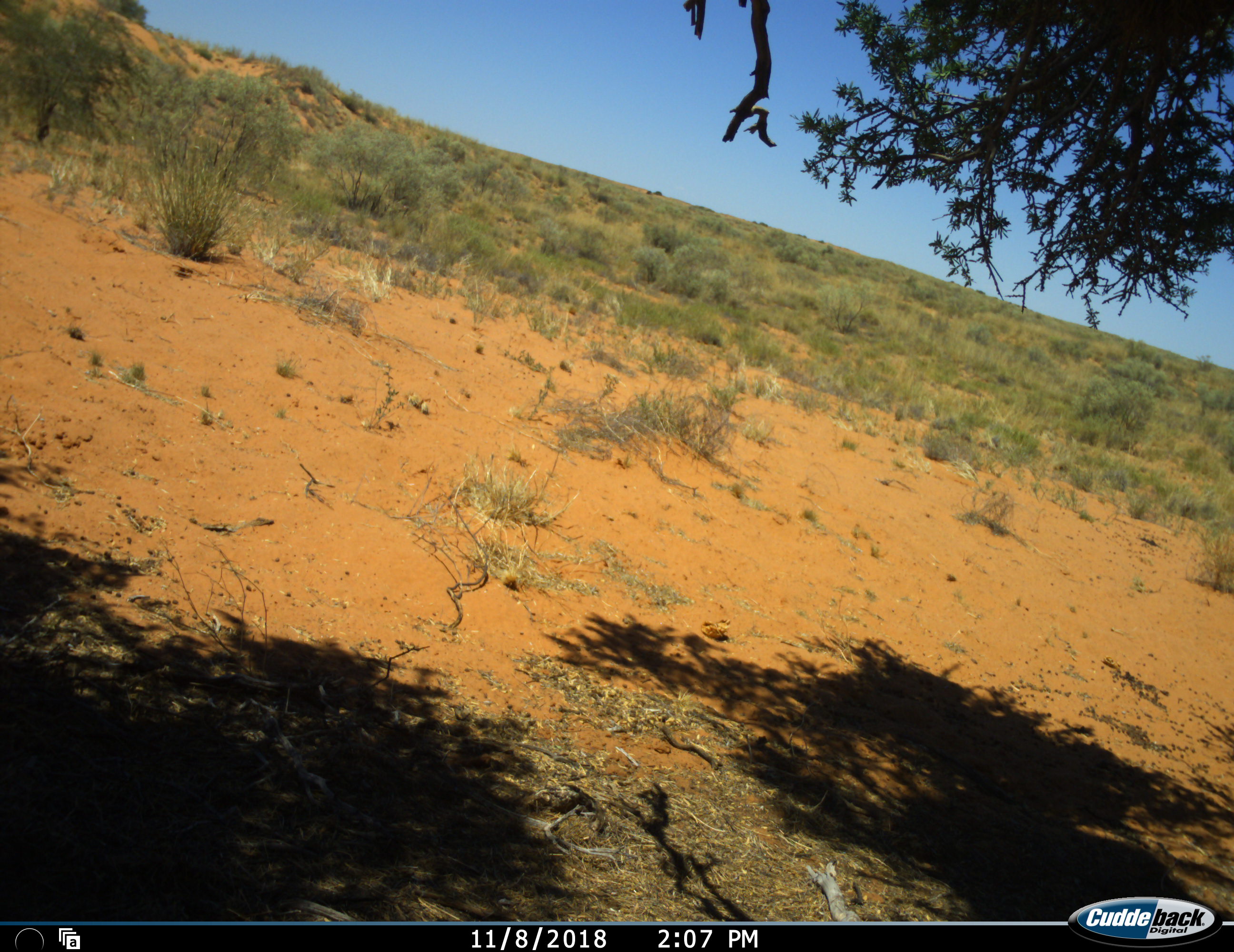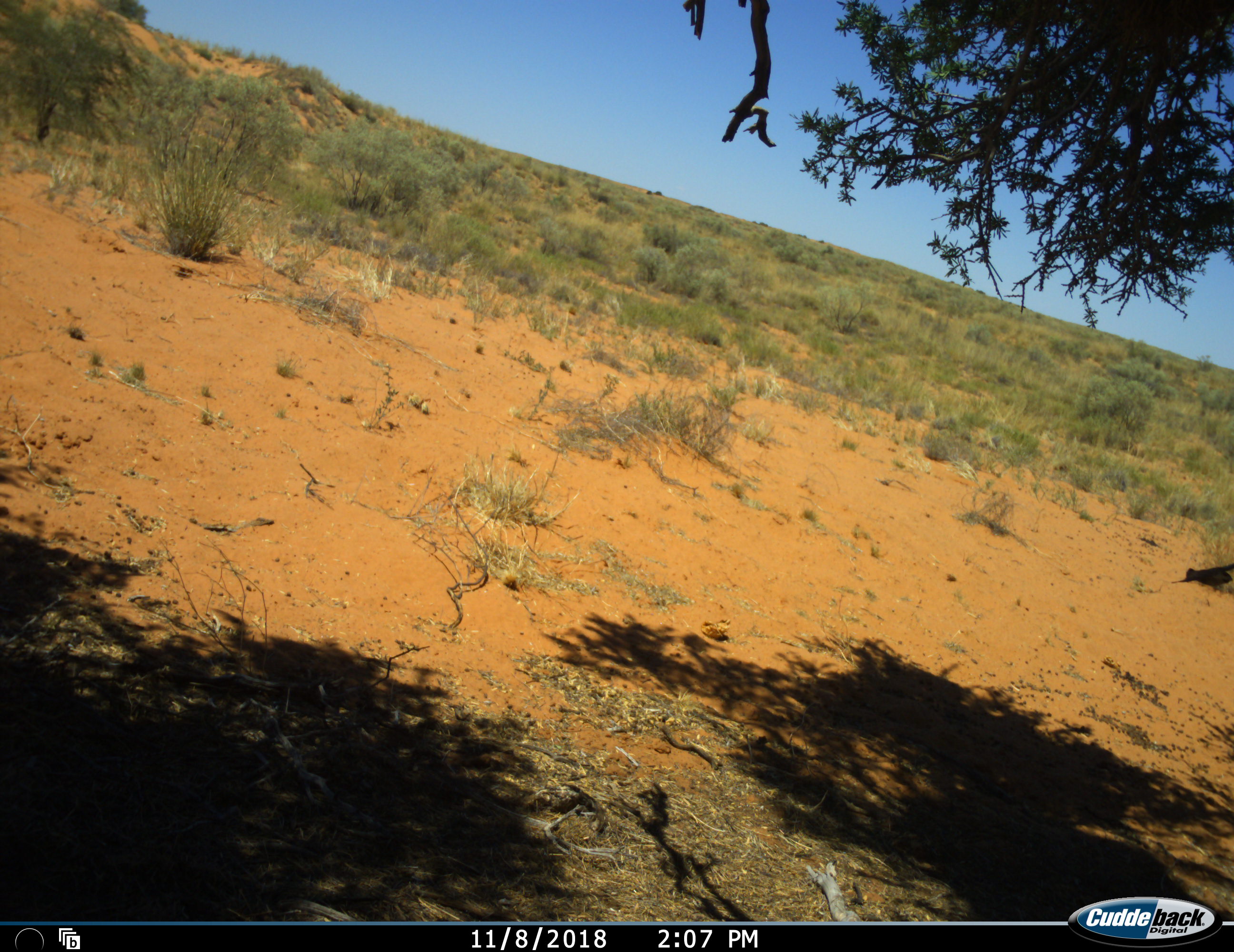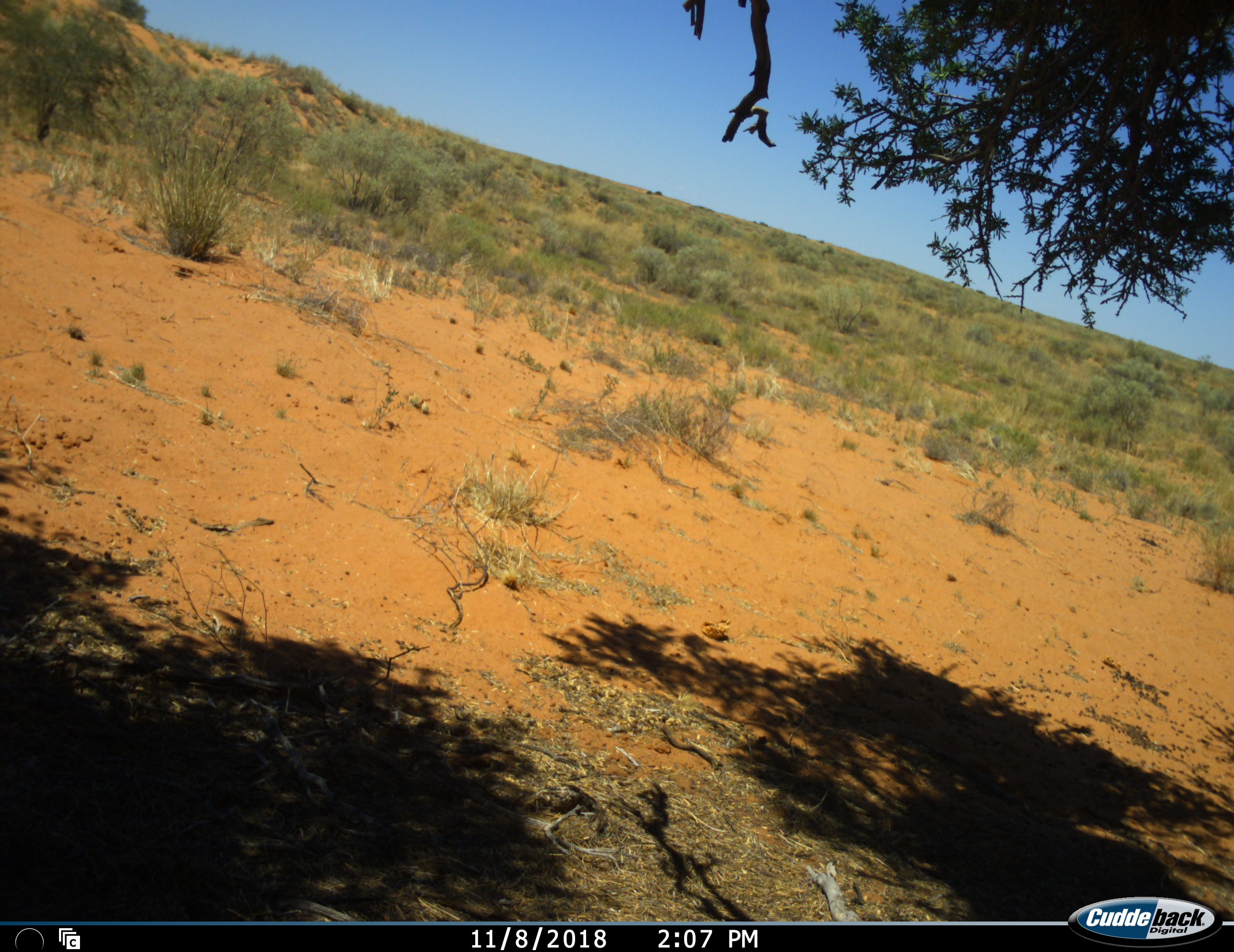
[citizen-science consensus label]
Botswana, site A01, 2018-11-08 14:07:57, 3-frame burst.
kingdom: Animalia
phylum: Chordata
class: Aves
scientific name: Aves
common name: bird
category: birdother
Birdother (bird) (Aves), count 1. Behavior (volunteer vote fractions): standing 0%, resting 0%, moving 100%, interacting 0%. Young present (vote fraction): 0%. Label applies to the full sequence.